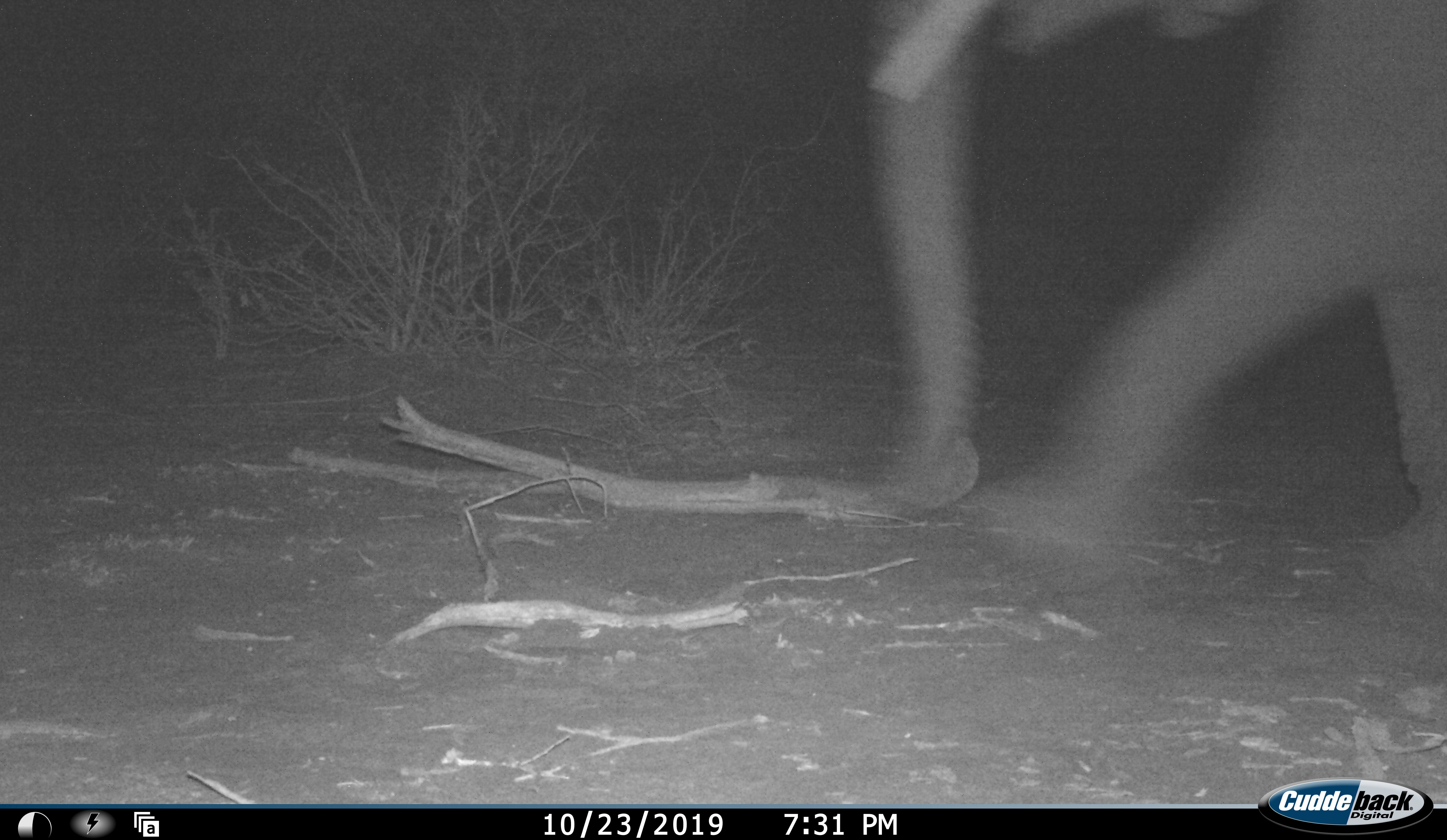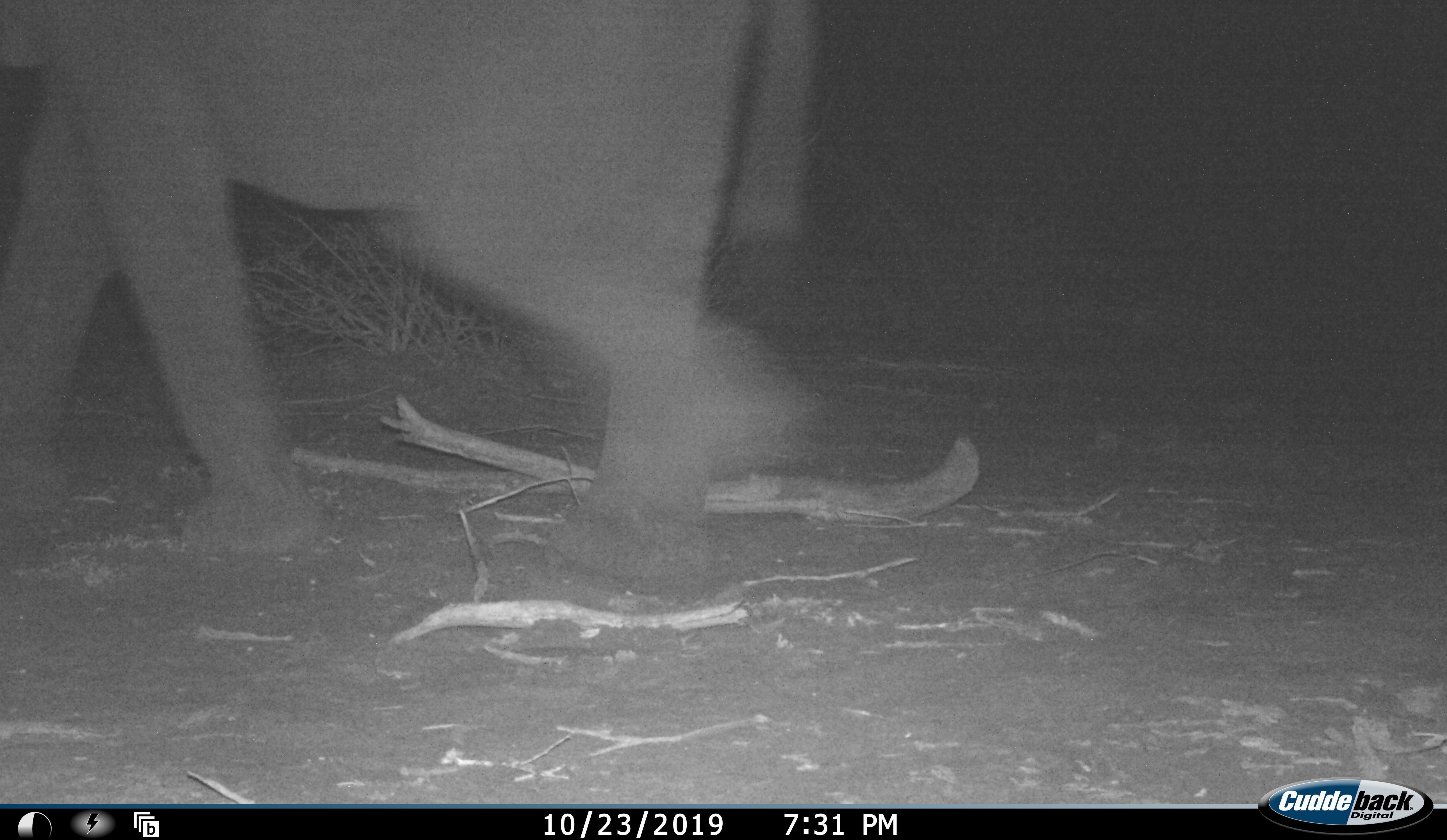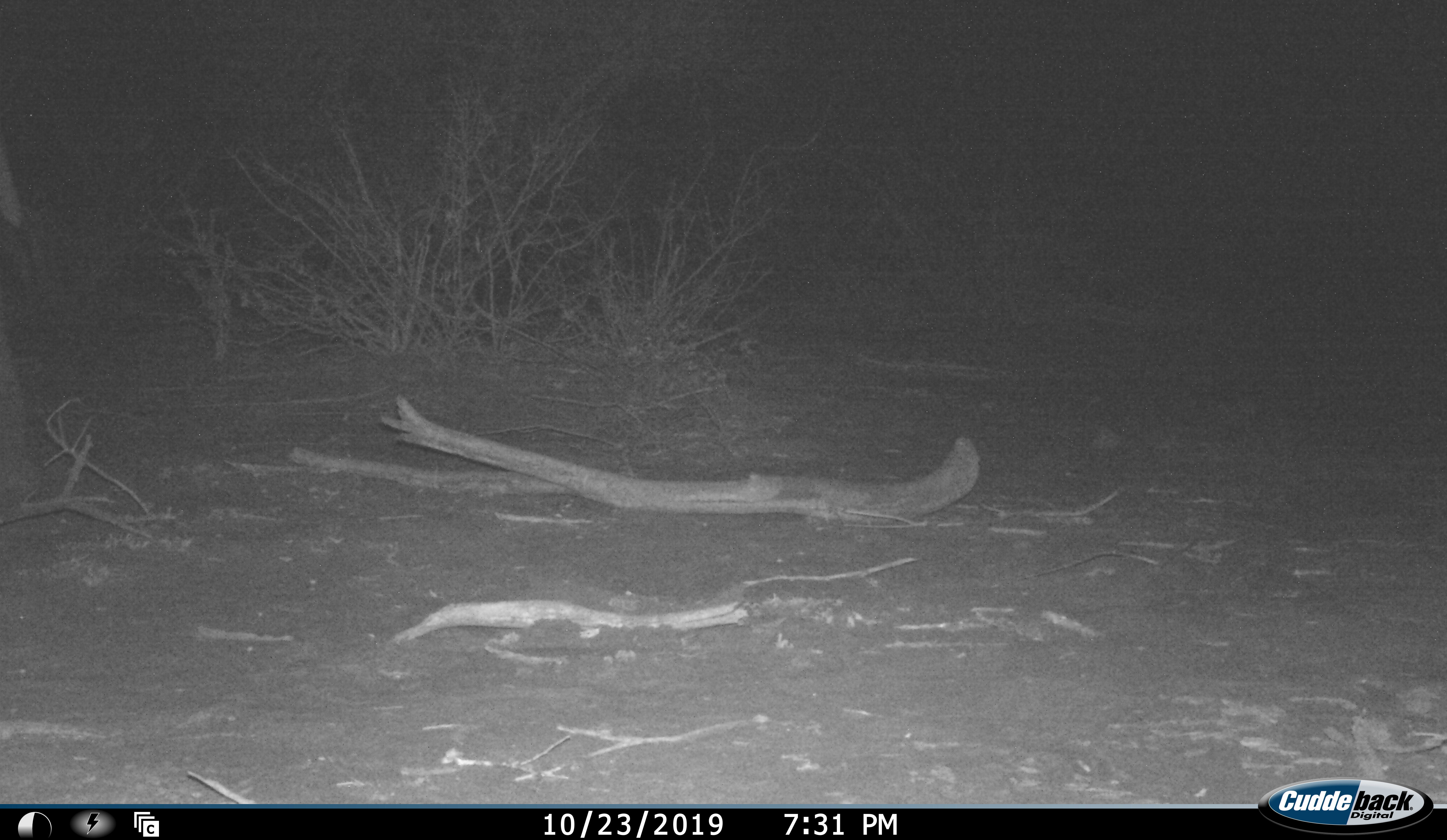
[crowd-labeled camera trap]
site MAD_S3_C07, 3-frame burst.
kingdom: Animalia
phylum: Chordata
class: Mammalia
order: Proboscidea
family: Elephantidae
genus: Loxodonta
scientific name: Loxodonta africana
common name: african bush elephant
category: elephant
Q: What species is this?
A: Elephant (african bush elephant) (Loxodonta africana).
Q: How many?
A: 1.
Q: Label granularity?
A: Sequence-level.